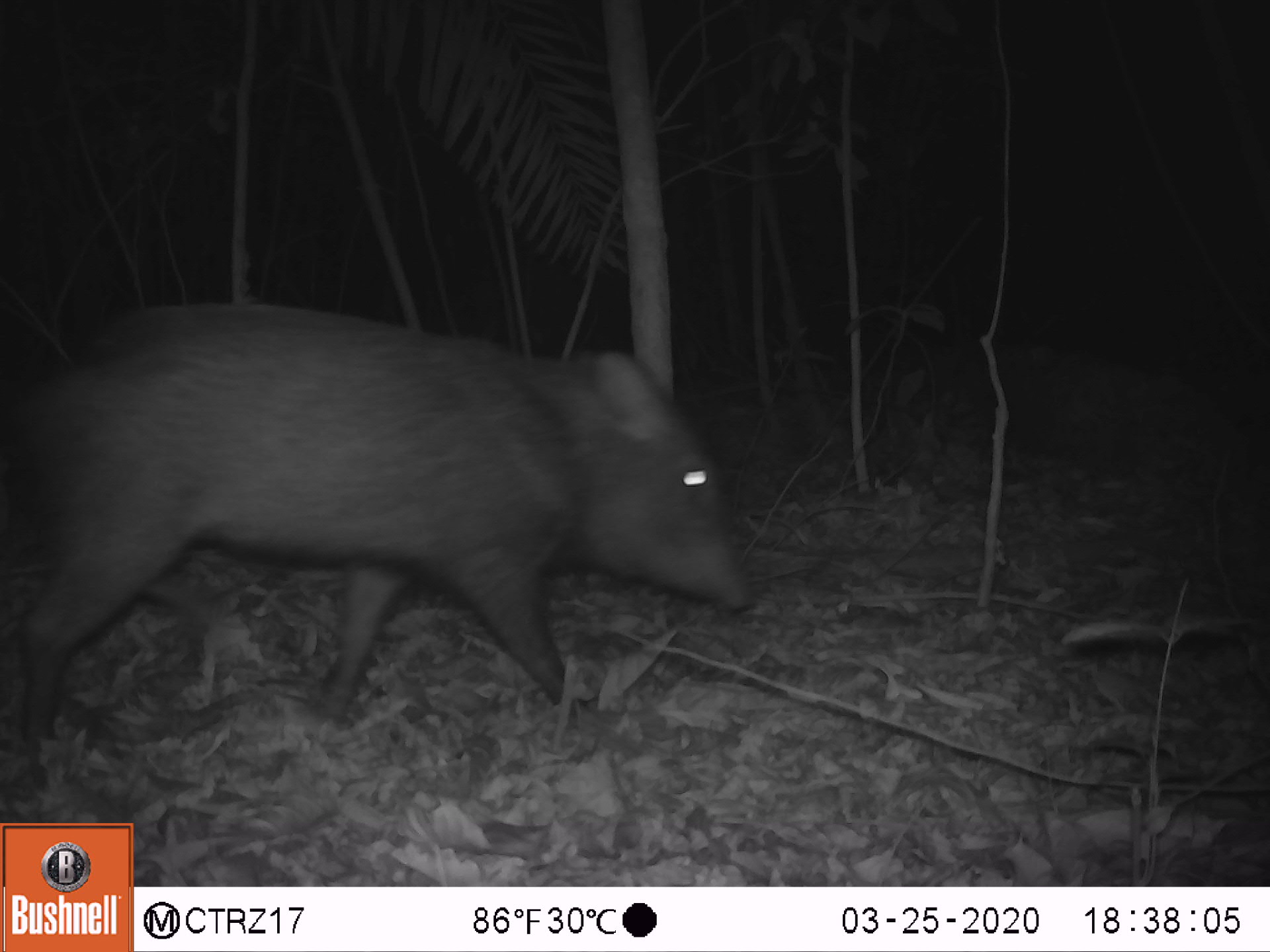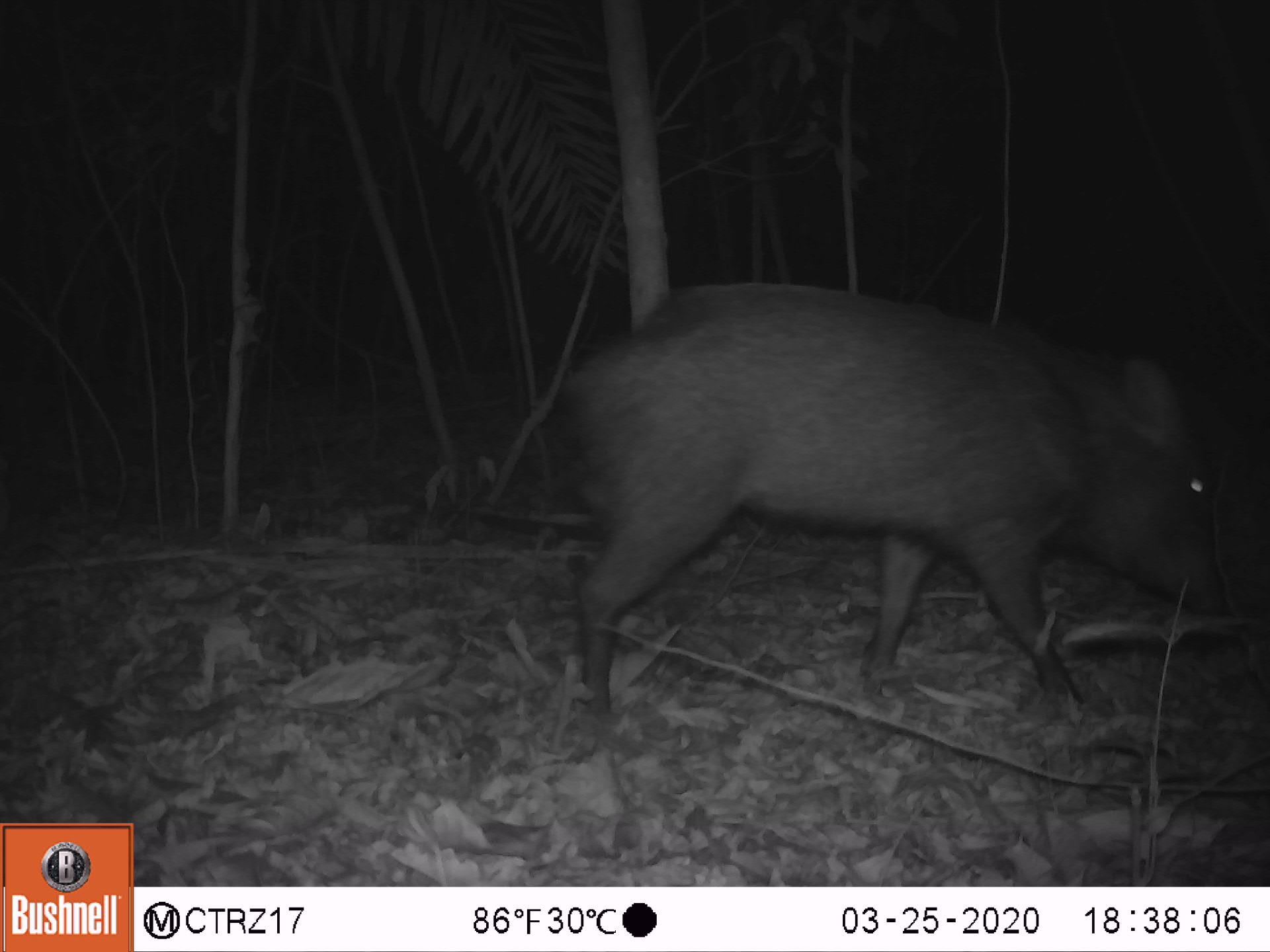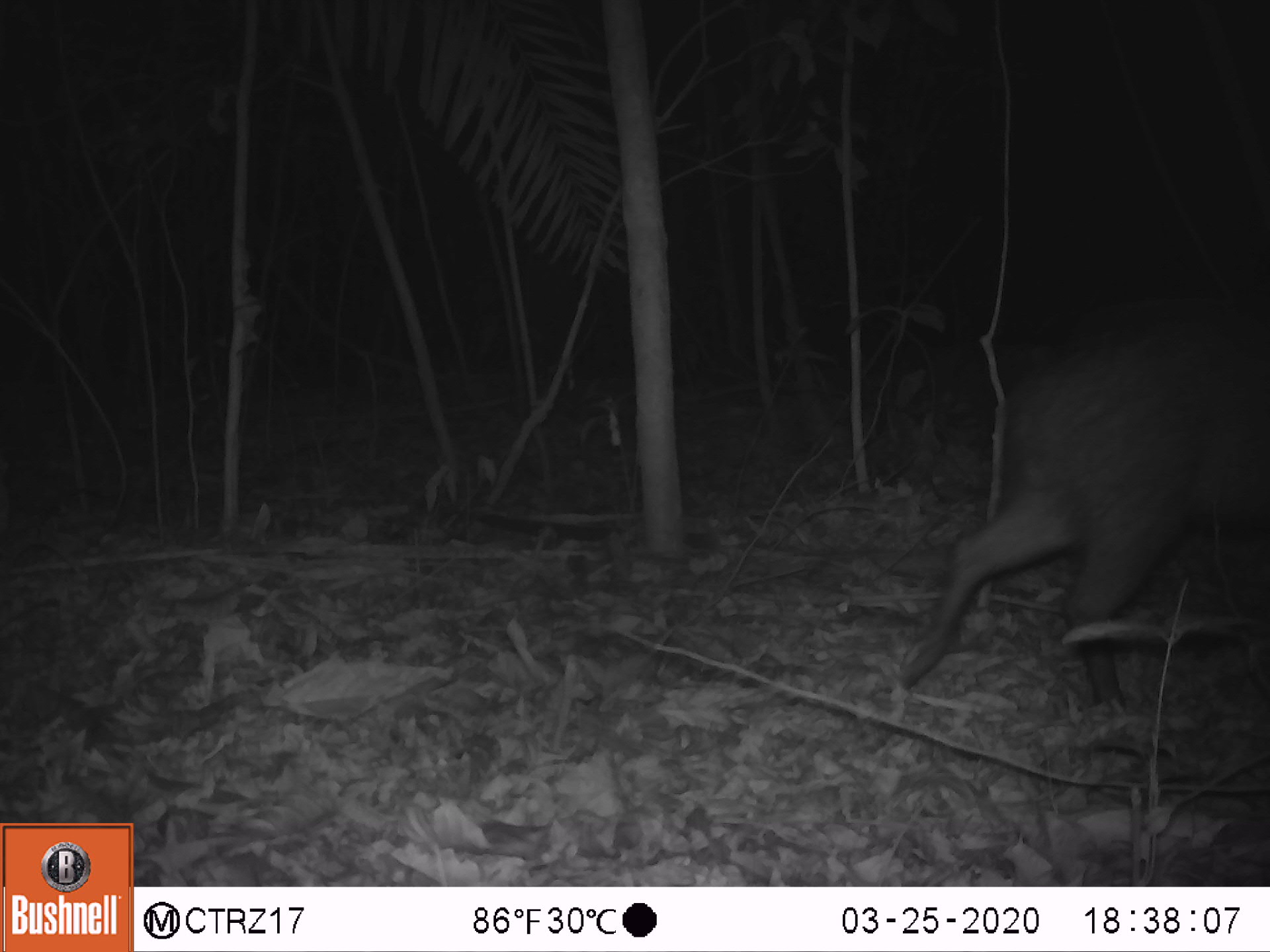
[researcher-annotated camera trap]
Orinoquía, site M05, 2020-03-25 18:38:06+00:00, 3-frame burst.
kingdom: Animalia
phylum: Chordata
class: Mammalia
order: Artiodactyla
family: Tayassuidae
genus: Pecari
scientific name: Pecari tajacu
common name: collared peccary